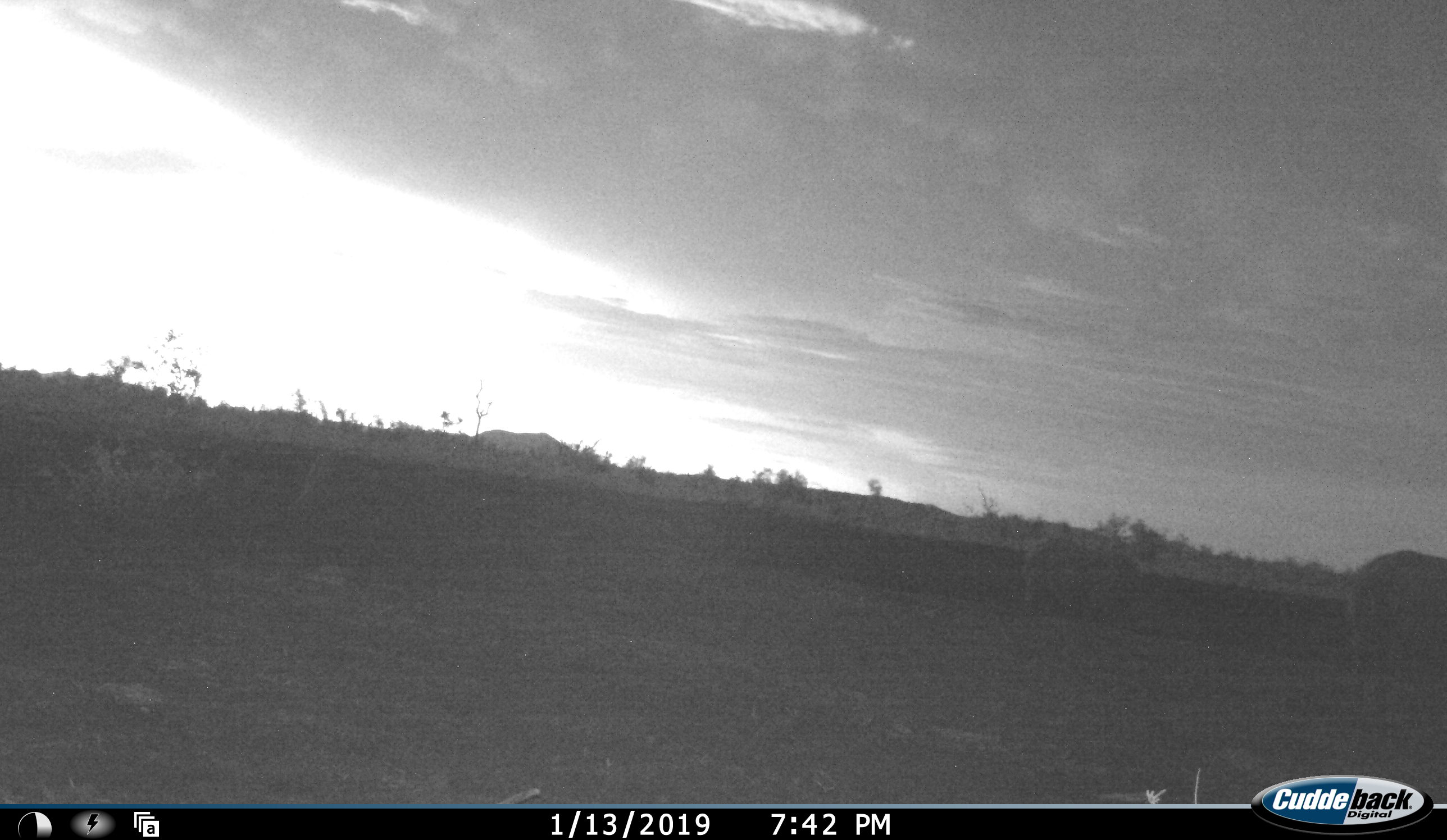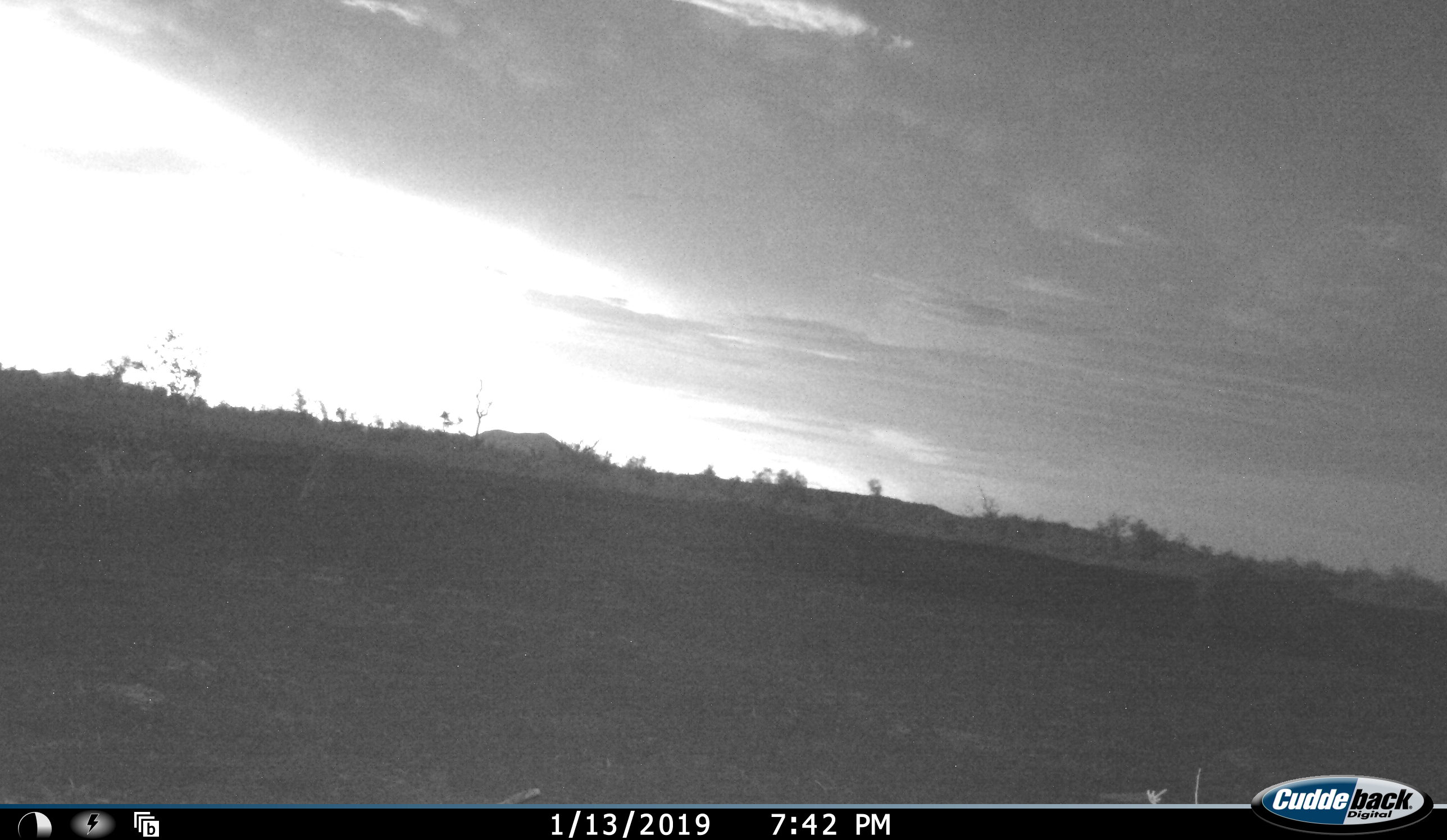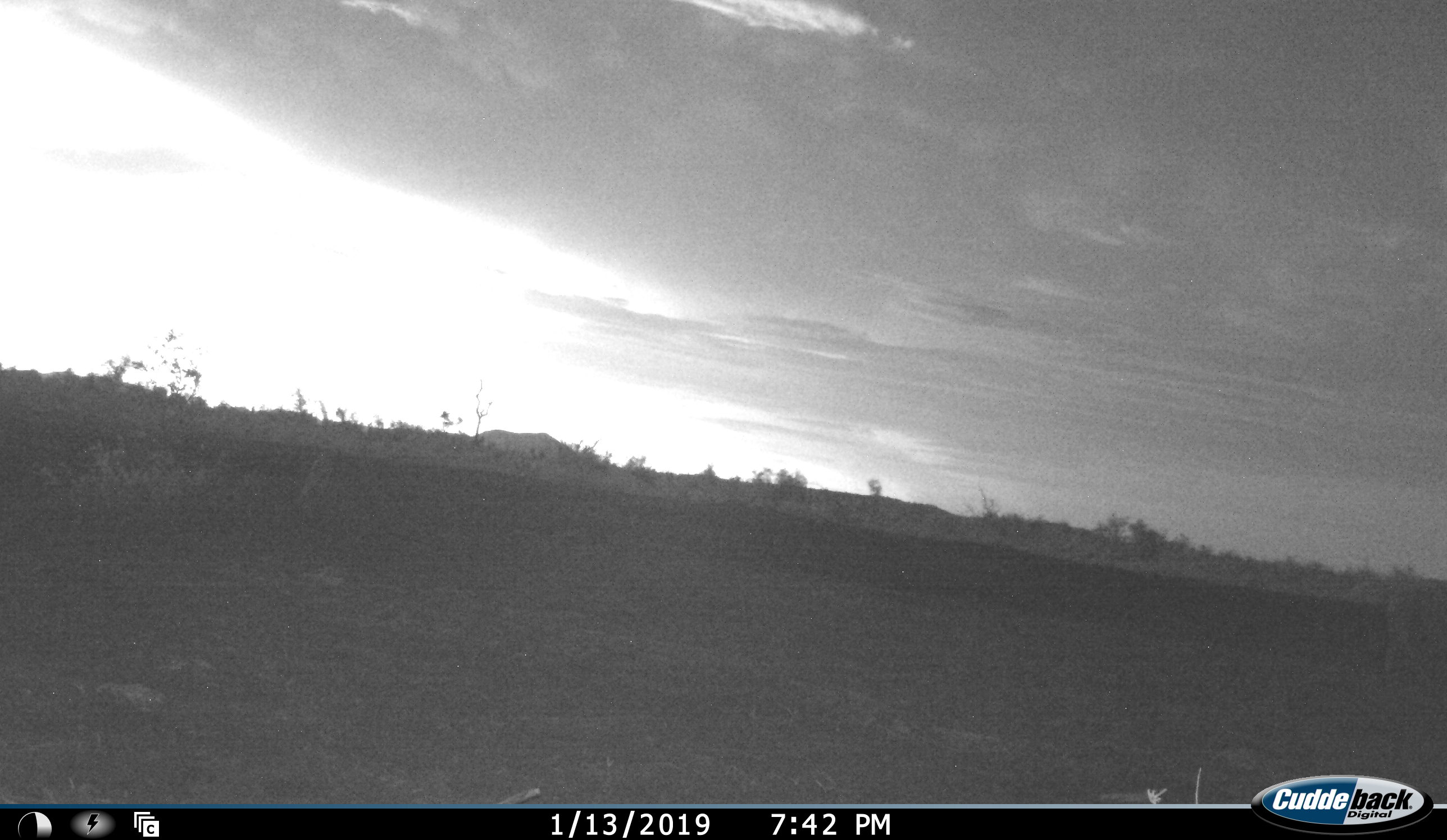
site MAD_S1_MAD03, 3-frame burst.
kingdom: Animalia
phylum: Chordata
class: Mammalia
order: Artiodactyla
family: Suidae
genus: Phacochoerus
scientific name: Phacochoerus africanus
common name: warthog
Warthog (Phacochoerus africanus), count 1. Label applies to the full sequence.